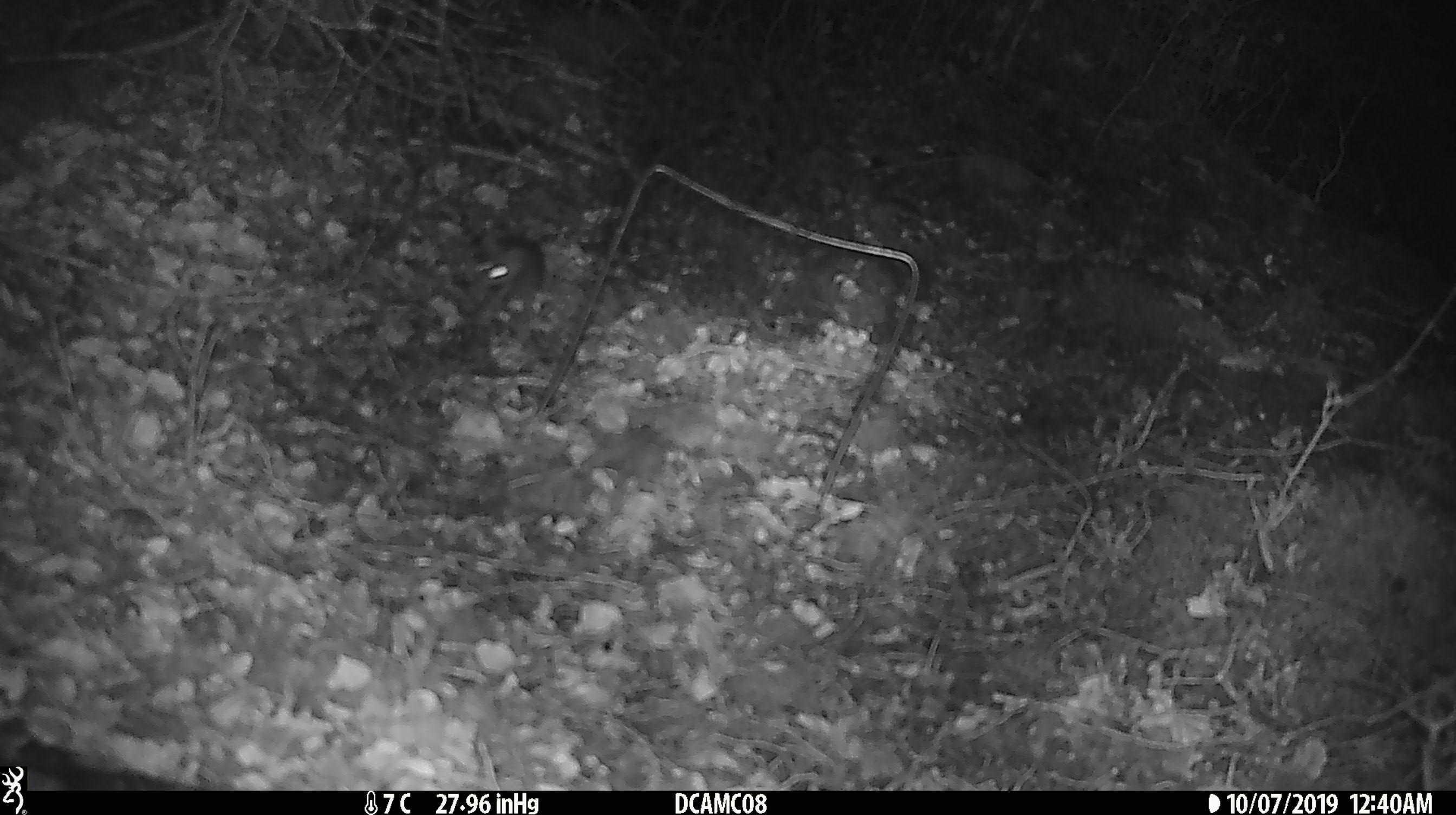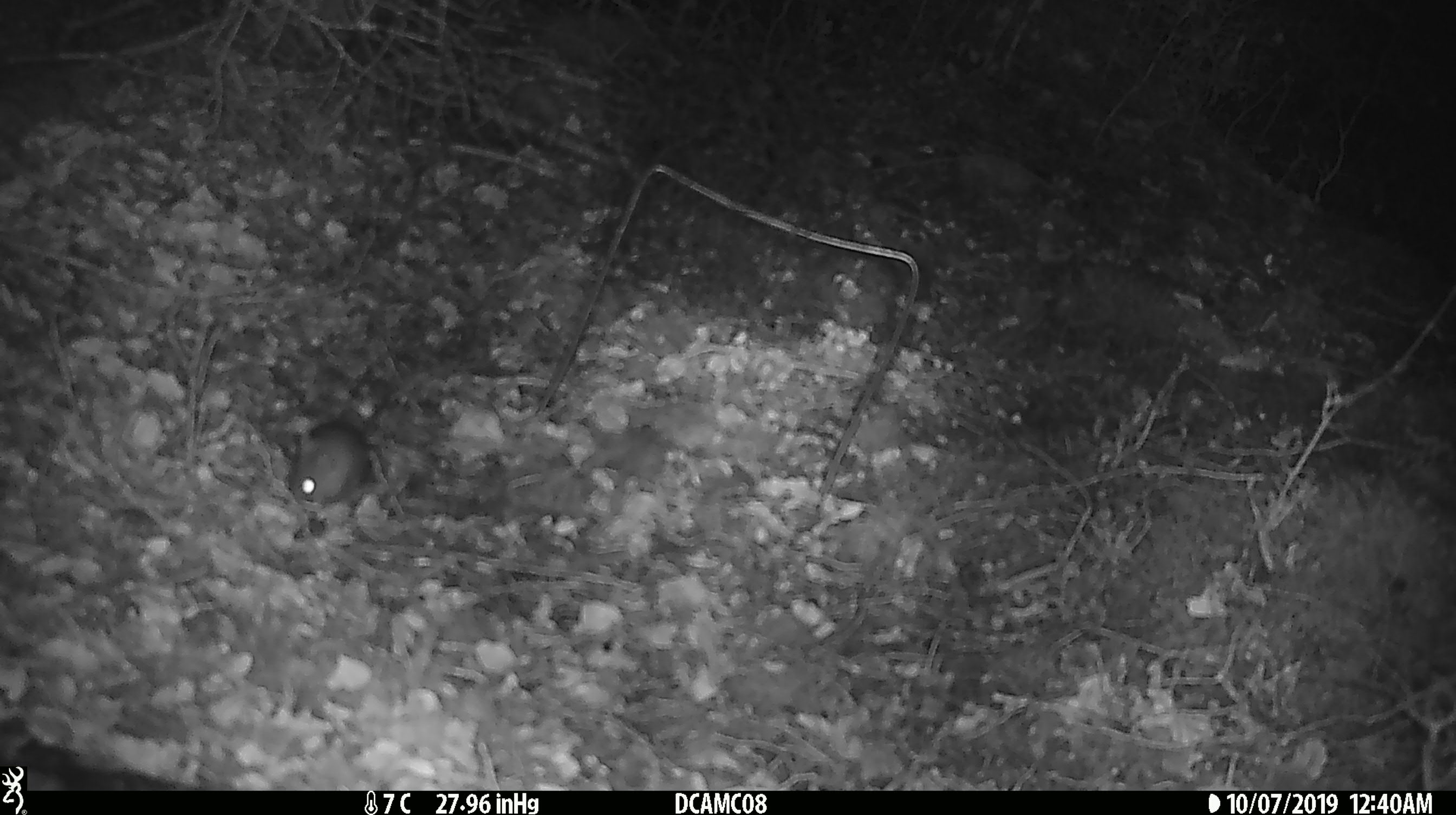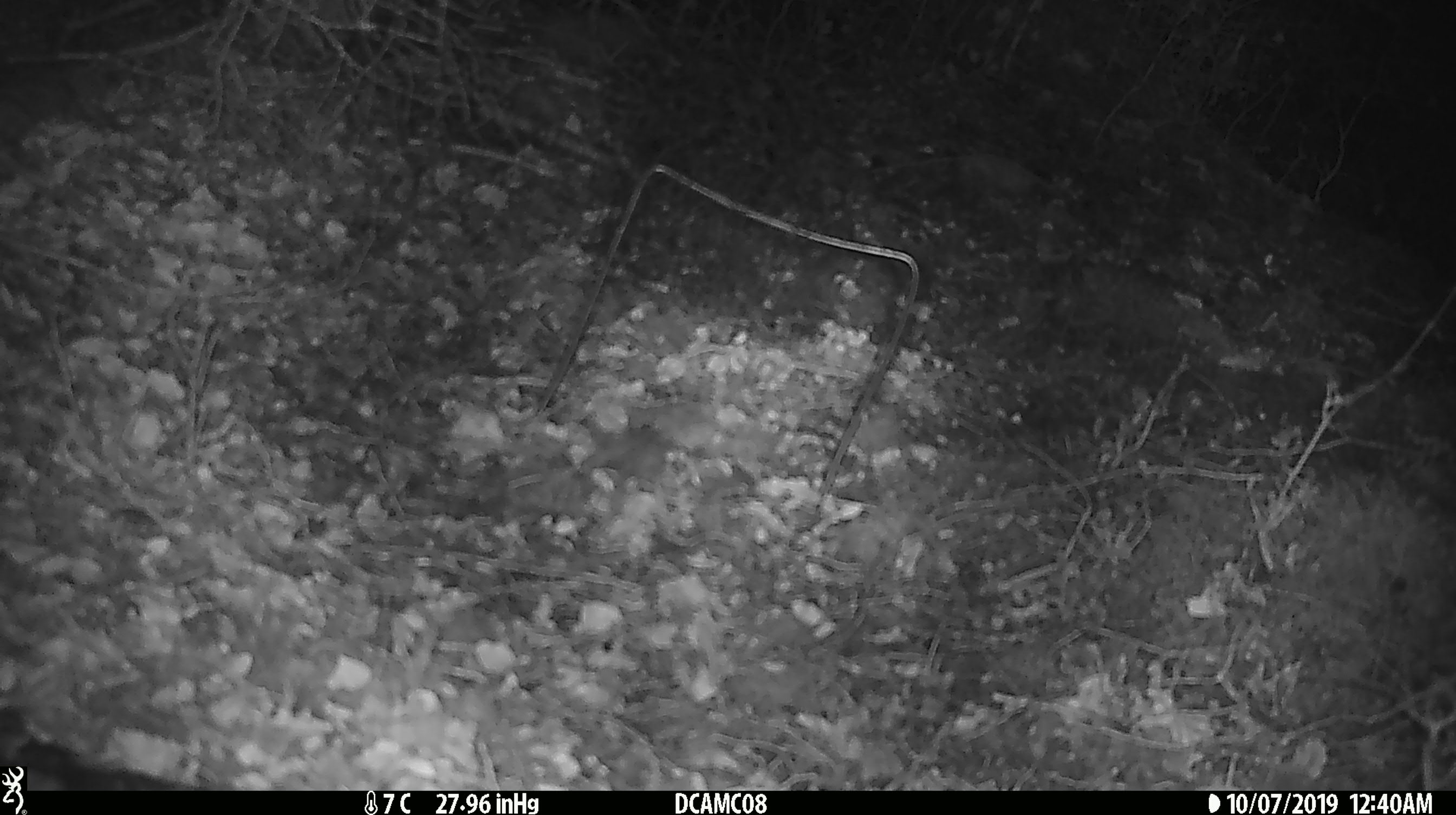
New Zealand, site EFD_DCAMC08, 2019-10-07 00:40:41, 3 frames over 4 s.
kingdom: Animalia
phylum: Chordata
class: Mammalia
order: Rodentia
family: Muridae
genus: Mus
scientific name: Mus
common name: mouse